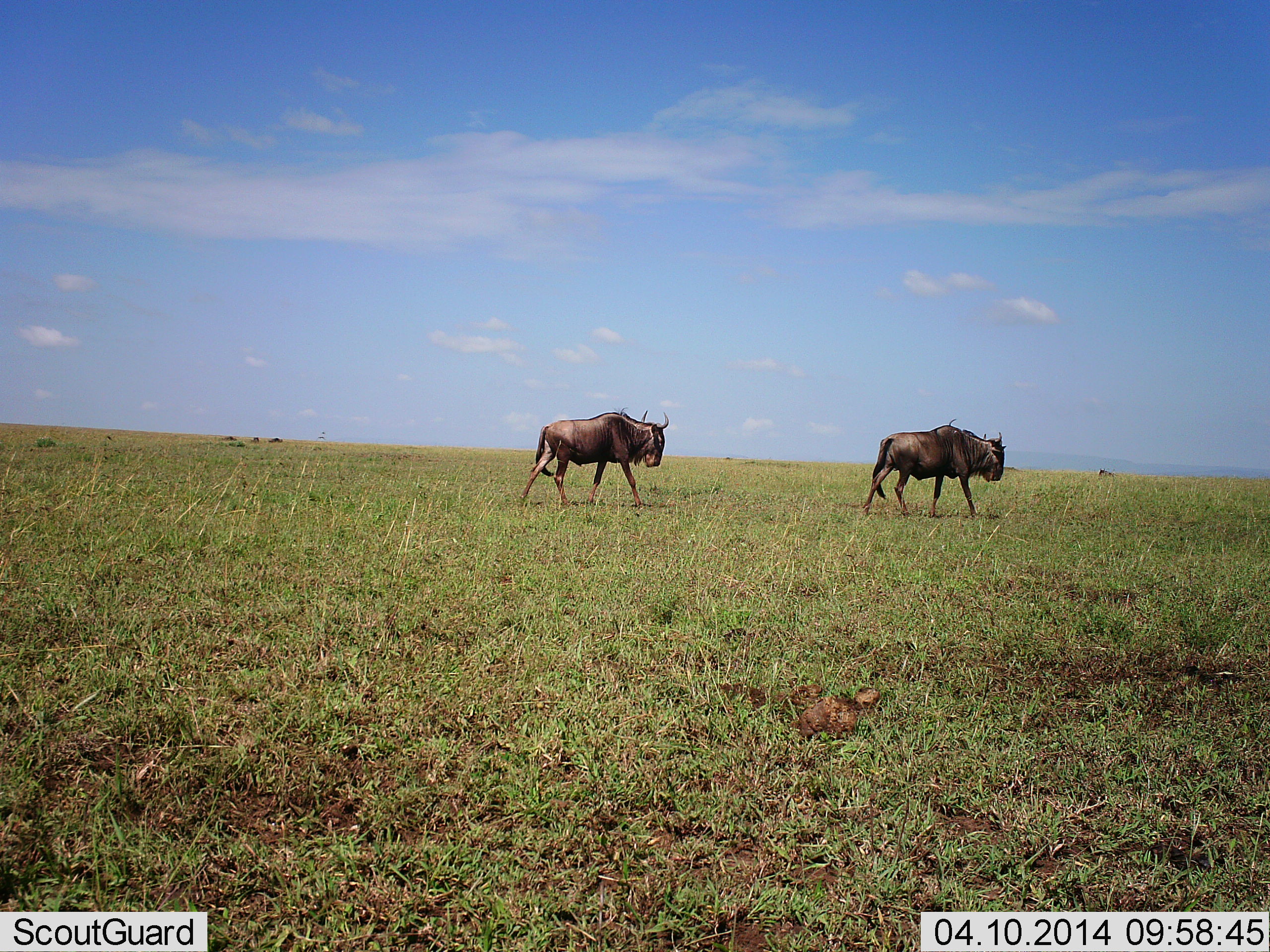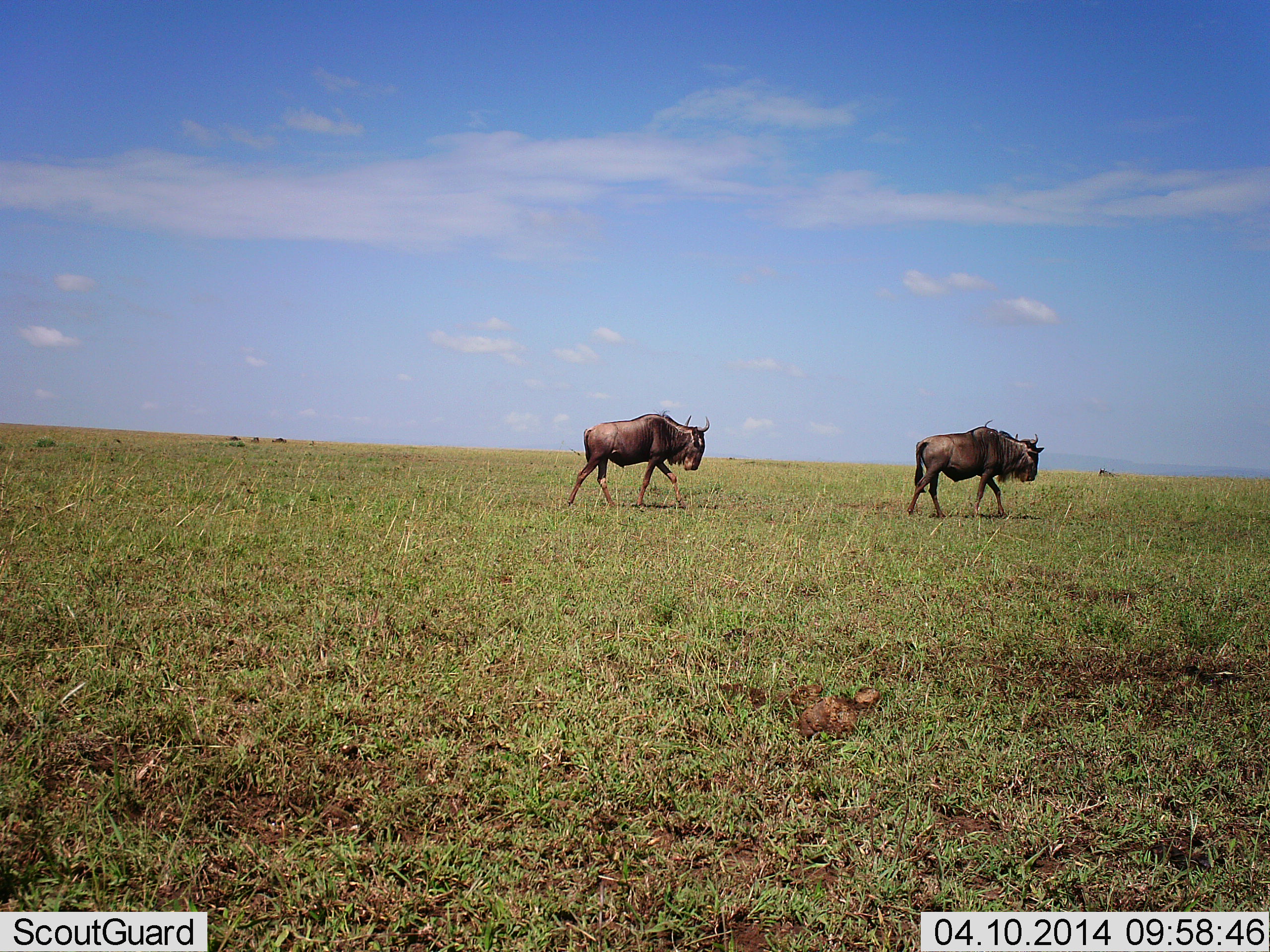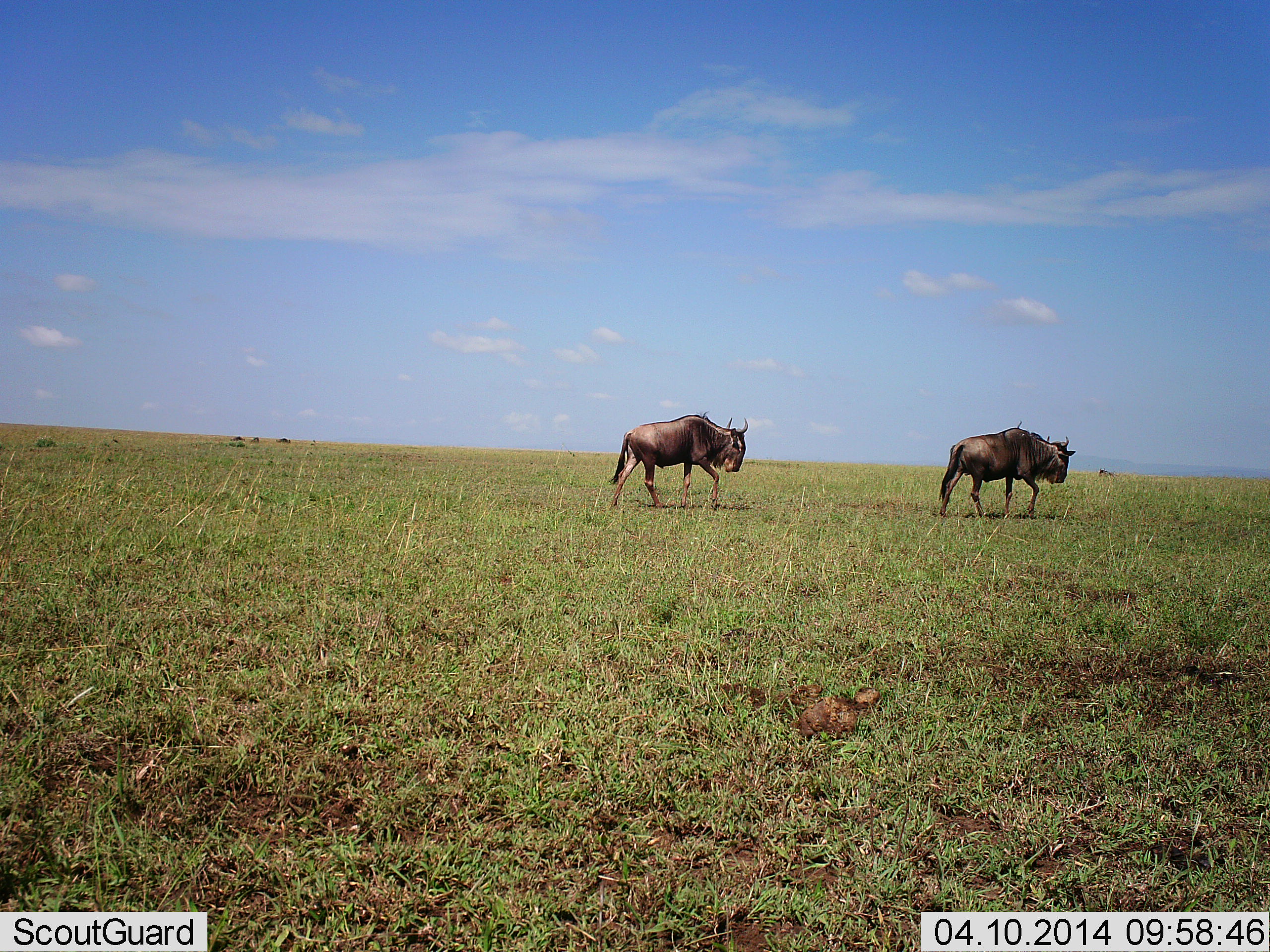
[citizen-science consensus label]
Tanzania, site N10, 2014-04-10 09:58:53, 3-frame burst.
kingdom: Animalia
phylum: Chordata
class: Mammalia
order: Artiodactyla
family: Bovidae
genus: Connochaetes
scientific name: Connochaetes taurinus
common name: blue wildebeest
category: wildebeest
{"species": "wildebeest (blue wildebeest) (Connochaetes taurinus)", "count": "2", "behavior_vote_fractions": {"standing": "0%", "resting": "0%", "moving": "100%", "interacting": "0%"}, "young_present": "0%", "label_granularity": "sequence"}